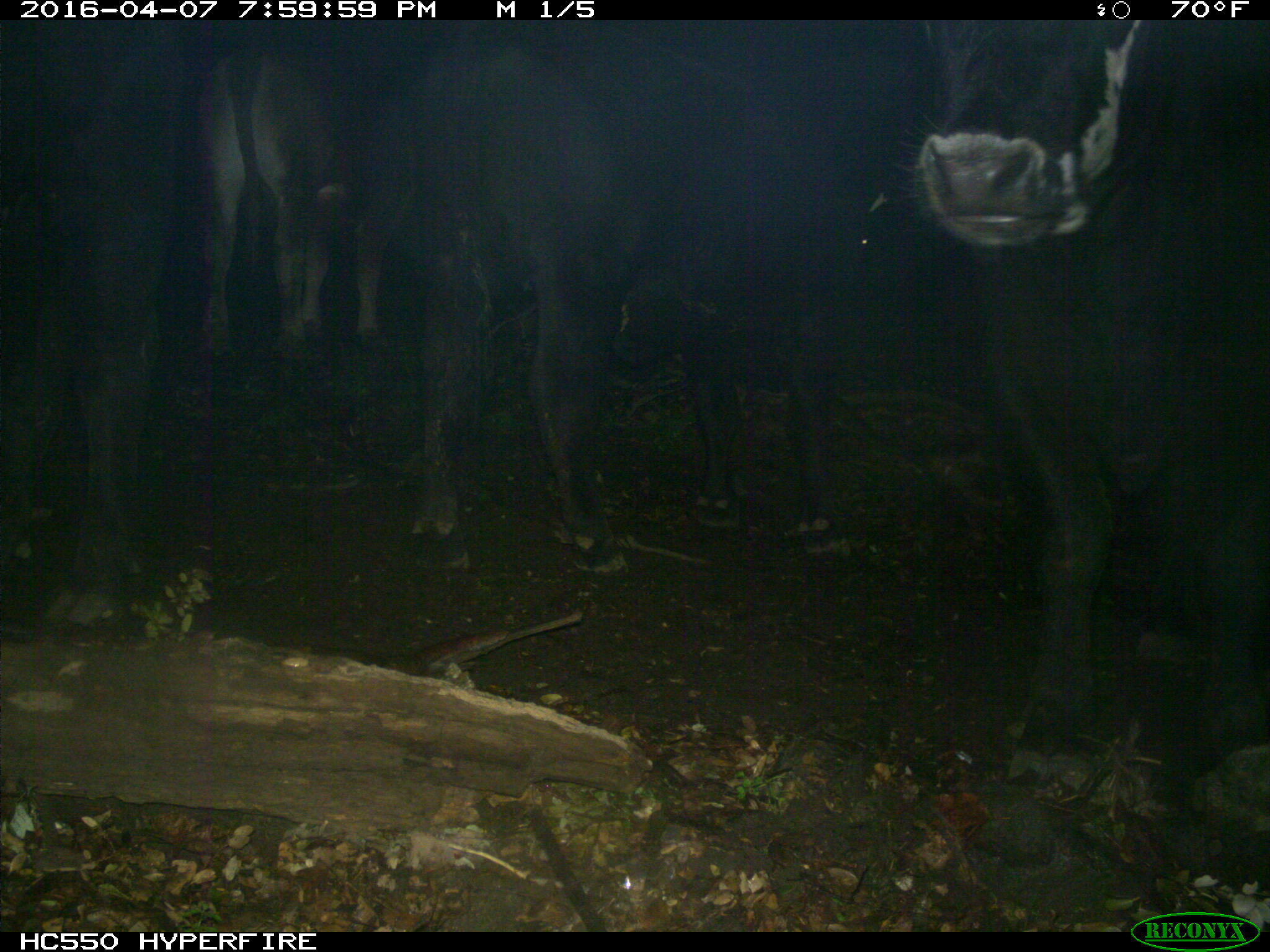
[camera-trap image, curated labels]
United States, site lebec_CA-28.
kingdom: Animalia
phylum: Chordata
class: Mammalia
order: Artiodactyla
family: Bovidae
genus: Bos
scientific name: Bos taurus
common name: domestic cow